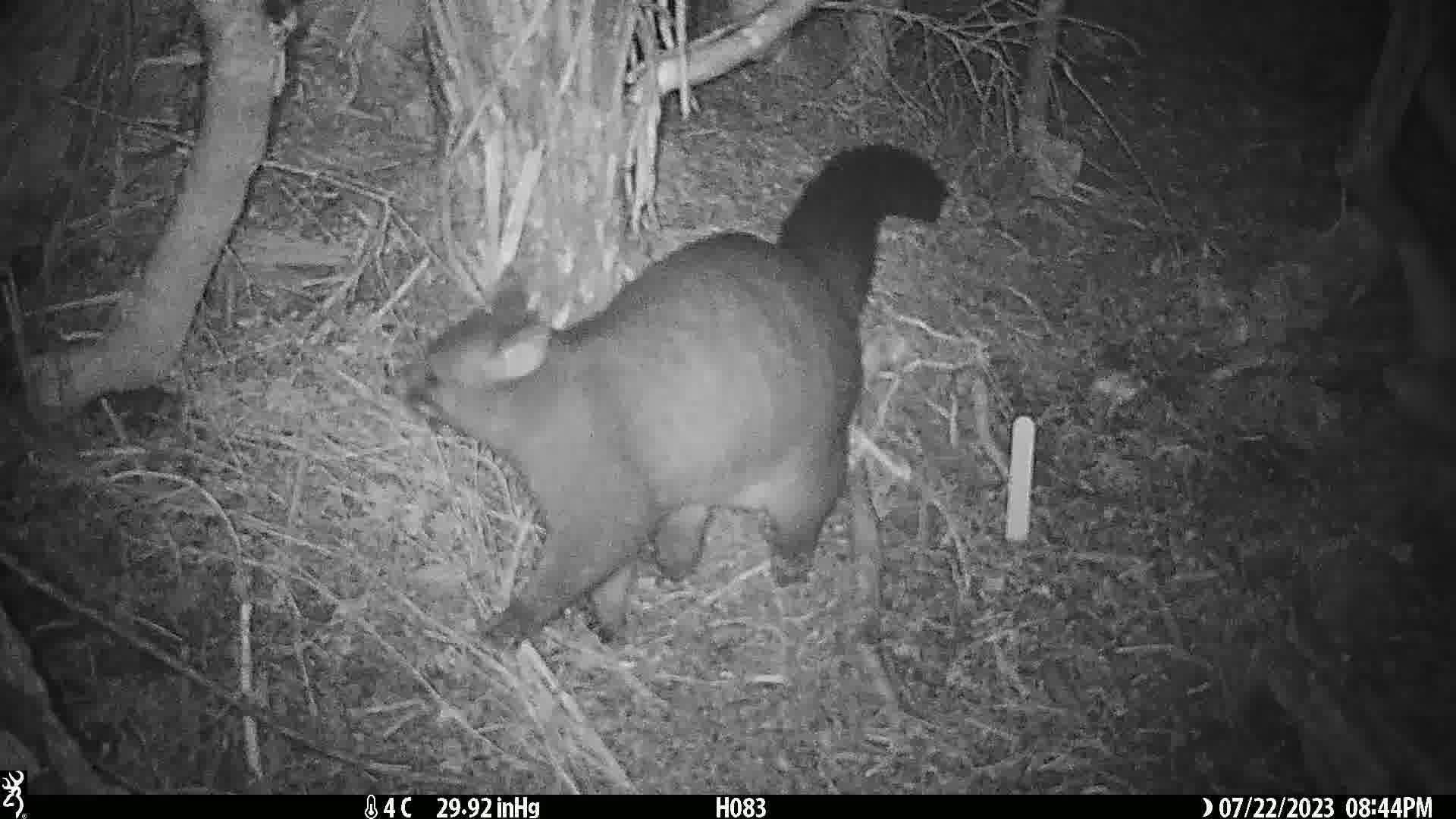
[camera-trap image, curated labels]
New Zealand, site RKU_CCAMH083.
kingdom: Animalia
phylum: Chordata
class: Mammalia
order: Diprotodontia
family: Phalangeridae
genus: Trichosurus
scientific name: Trichosurus vulpecula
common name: common brushtail possum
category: possum